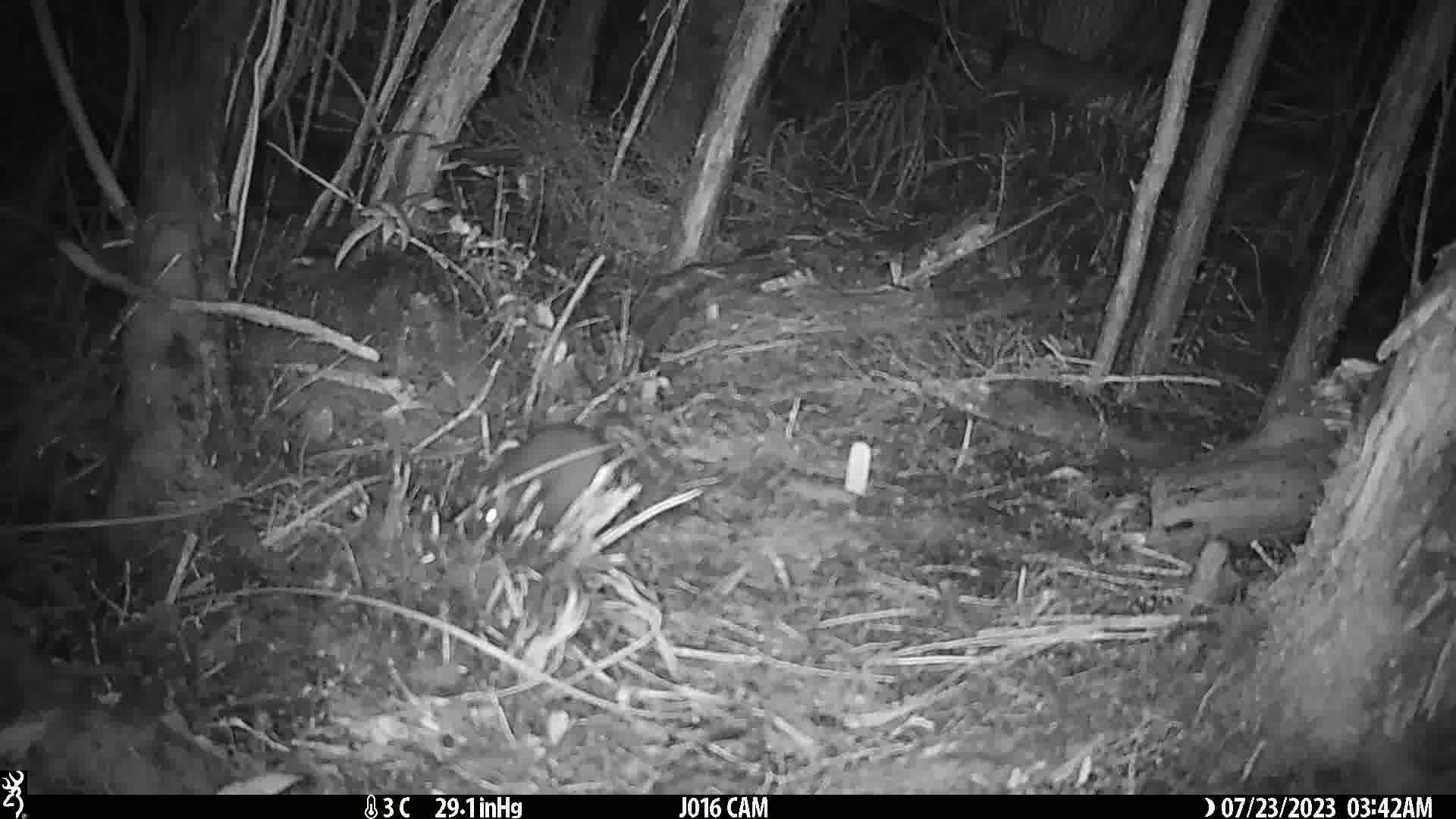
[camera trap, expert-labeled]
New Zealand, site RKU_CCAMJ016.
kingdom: Animalia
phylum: Chordata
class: Mammalia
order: Rodentia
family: Muridae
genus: Rattus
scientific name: Rattus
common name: rat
Rat (Rattus).